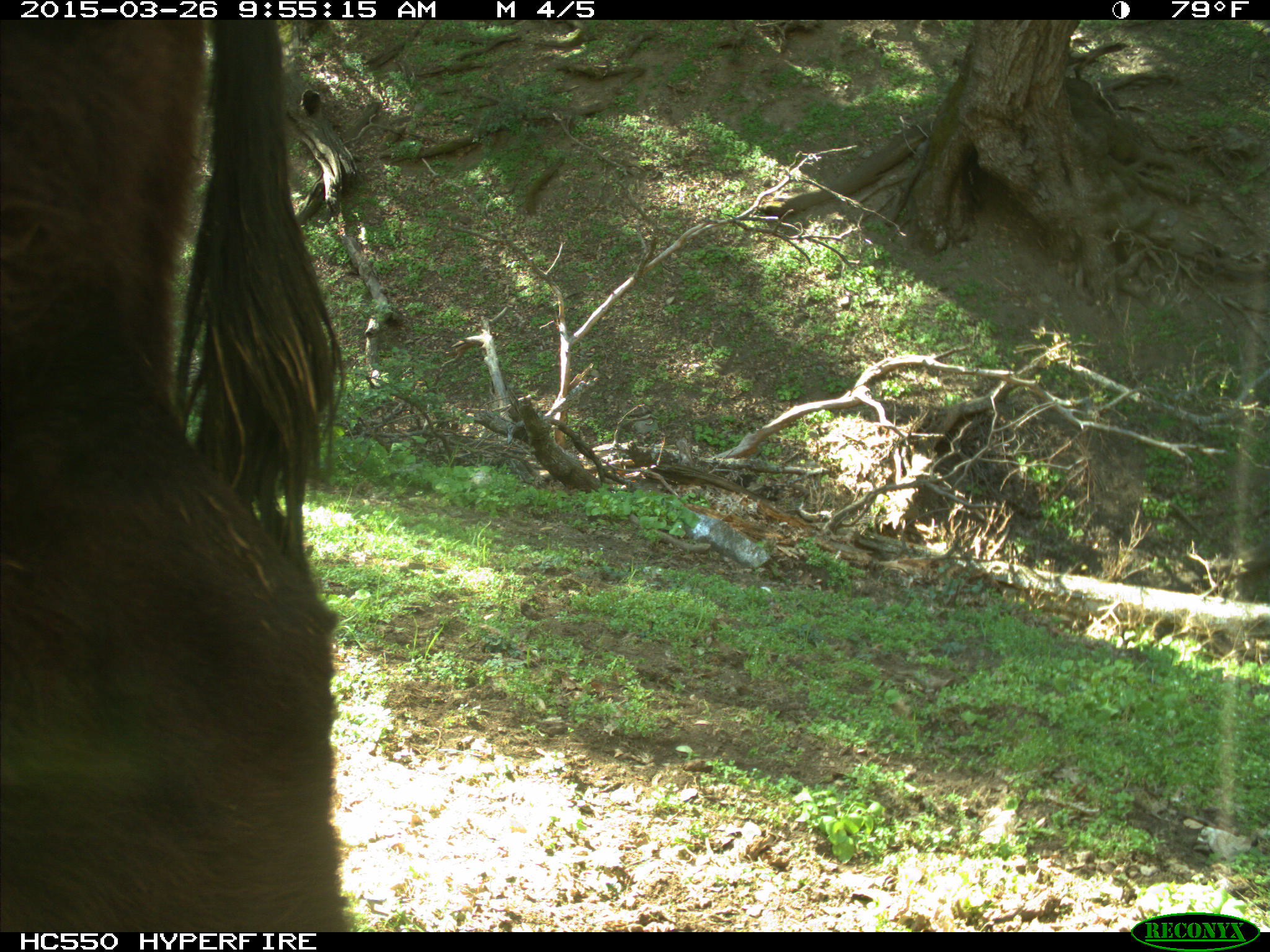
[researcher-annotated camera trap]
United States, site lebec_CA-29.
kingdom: Animalia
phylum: Chordata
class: Mammalia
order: Artiodactyla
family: Bovidae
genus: Bos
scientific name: Bos taurus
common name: domestic cow